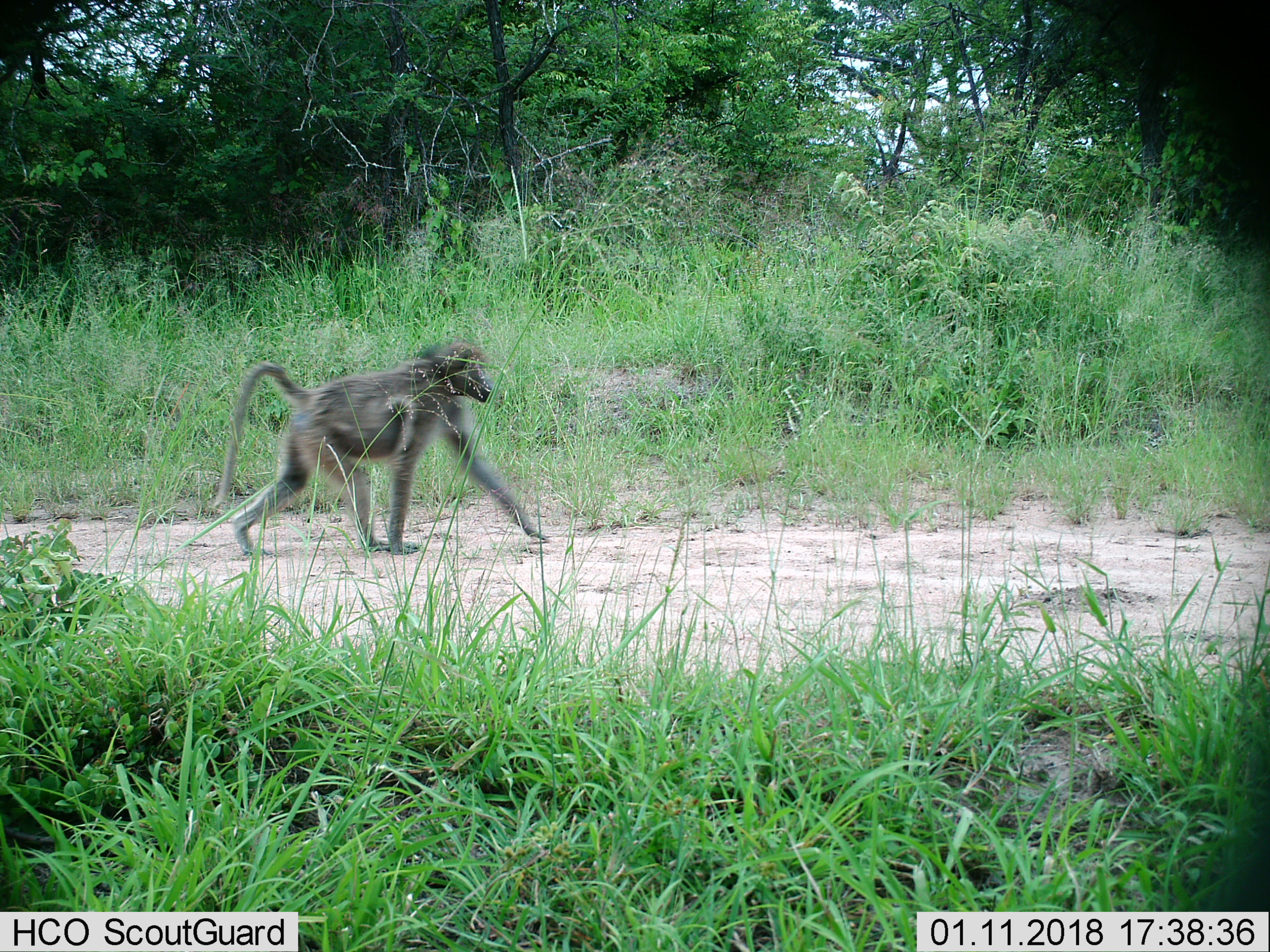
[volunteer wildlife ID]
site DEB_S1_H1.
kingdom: Animalia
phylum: Chordata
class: Mammalia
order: Primates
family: Cercopithecidae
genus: Papio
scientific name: Papio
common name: baboon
Baboon (Papio), count 1. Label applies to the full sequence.